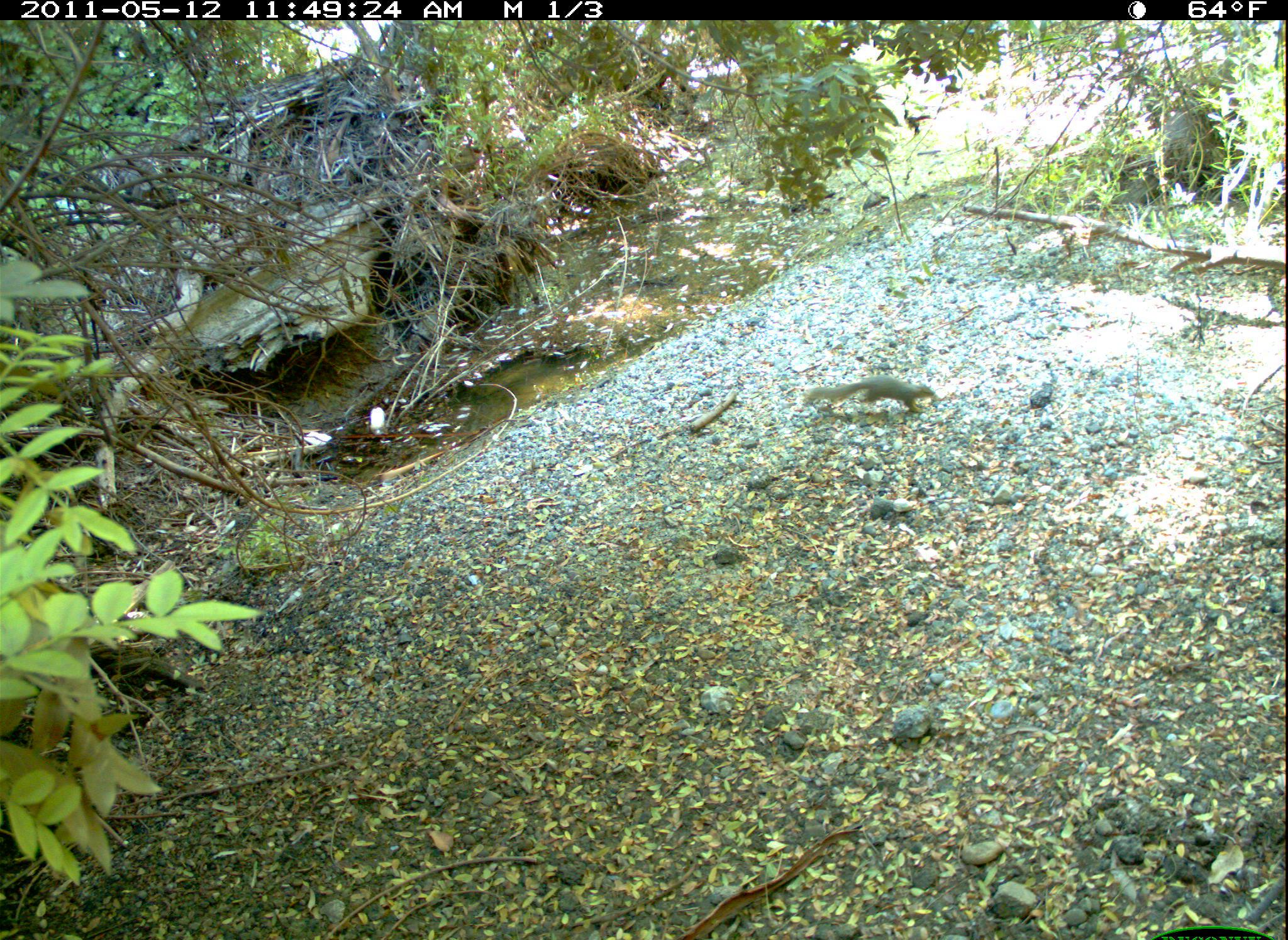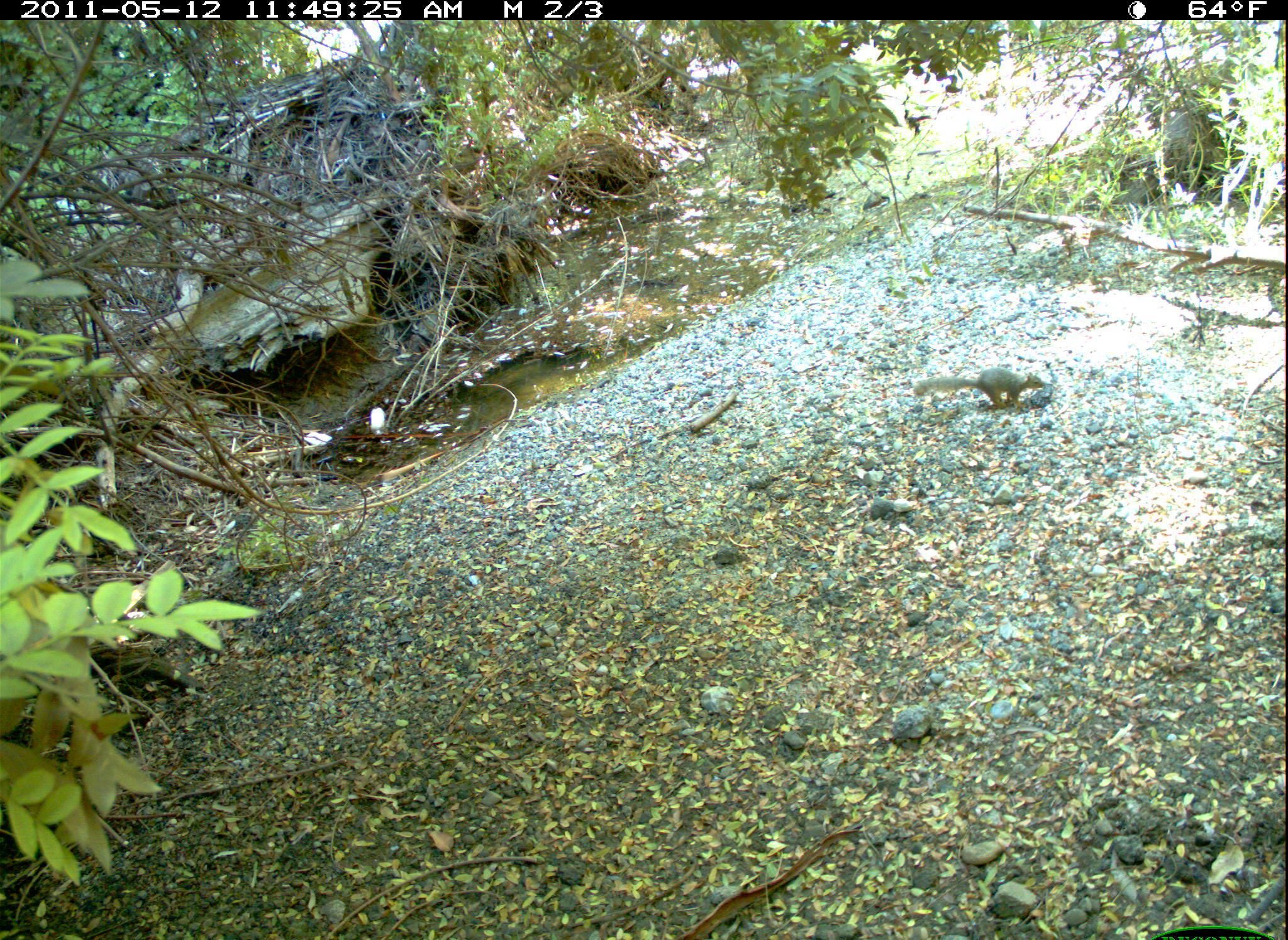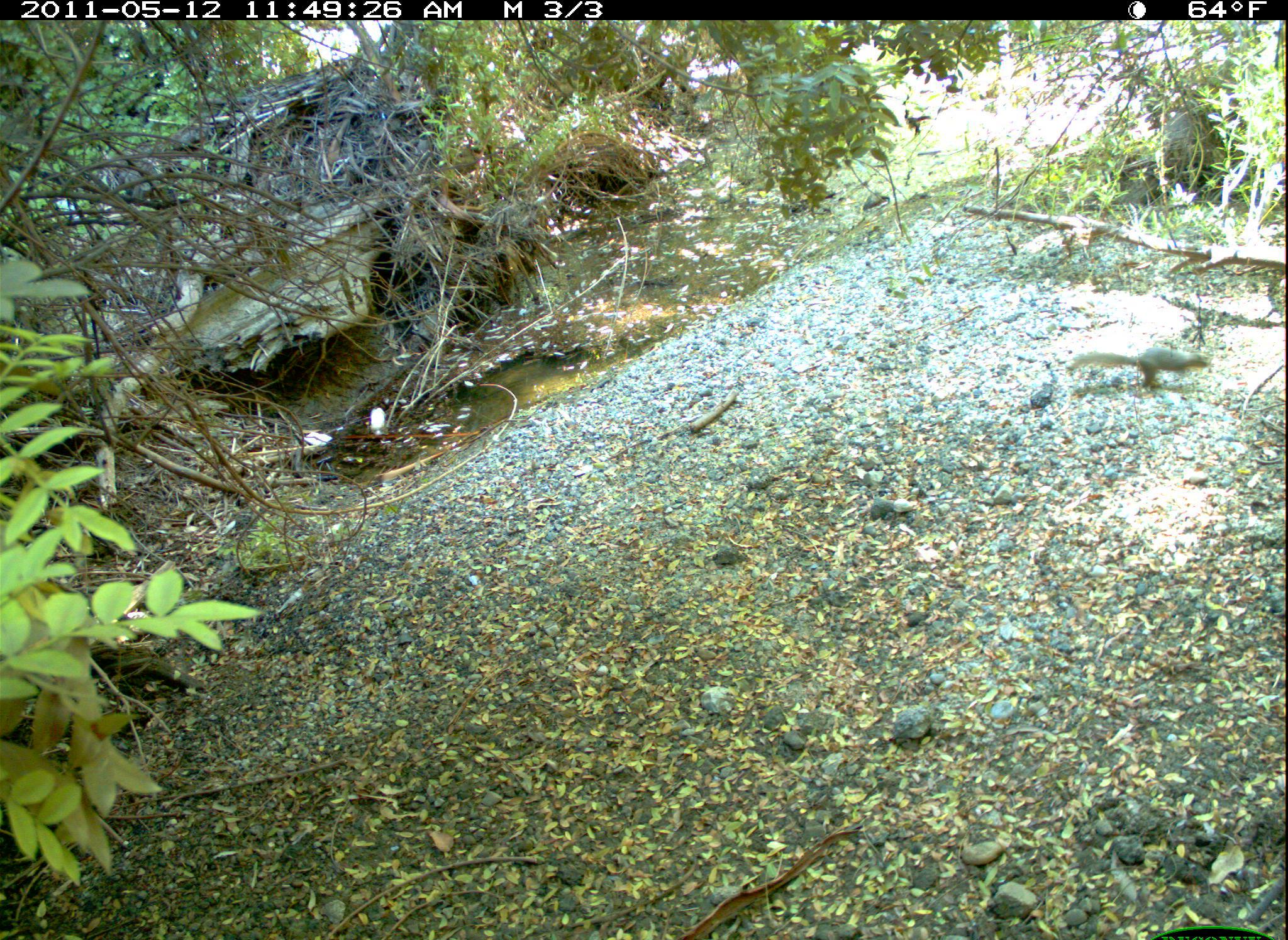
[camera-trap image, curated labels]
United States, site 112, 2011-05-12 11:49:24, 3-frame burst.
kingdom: Animalia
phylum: Chordata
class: Mammalia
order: Rodentia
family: Sciuridae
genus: Sciurus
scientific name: Sciurus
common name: squirrel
Squirrel (Sciurus).